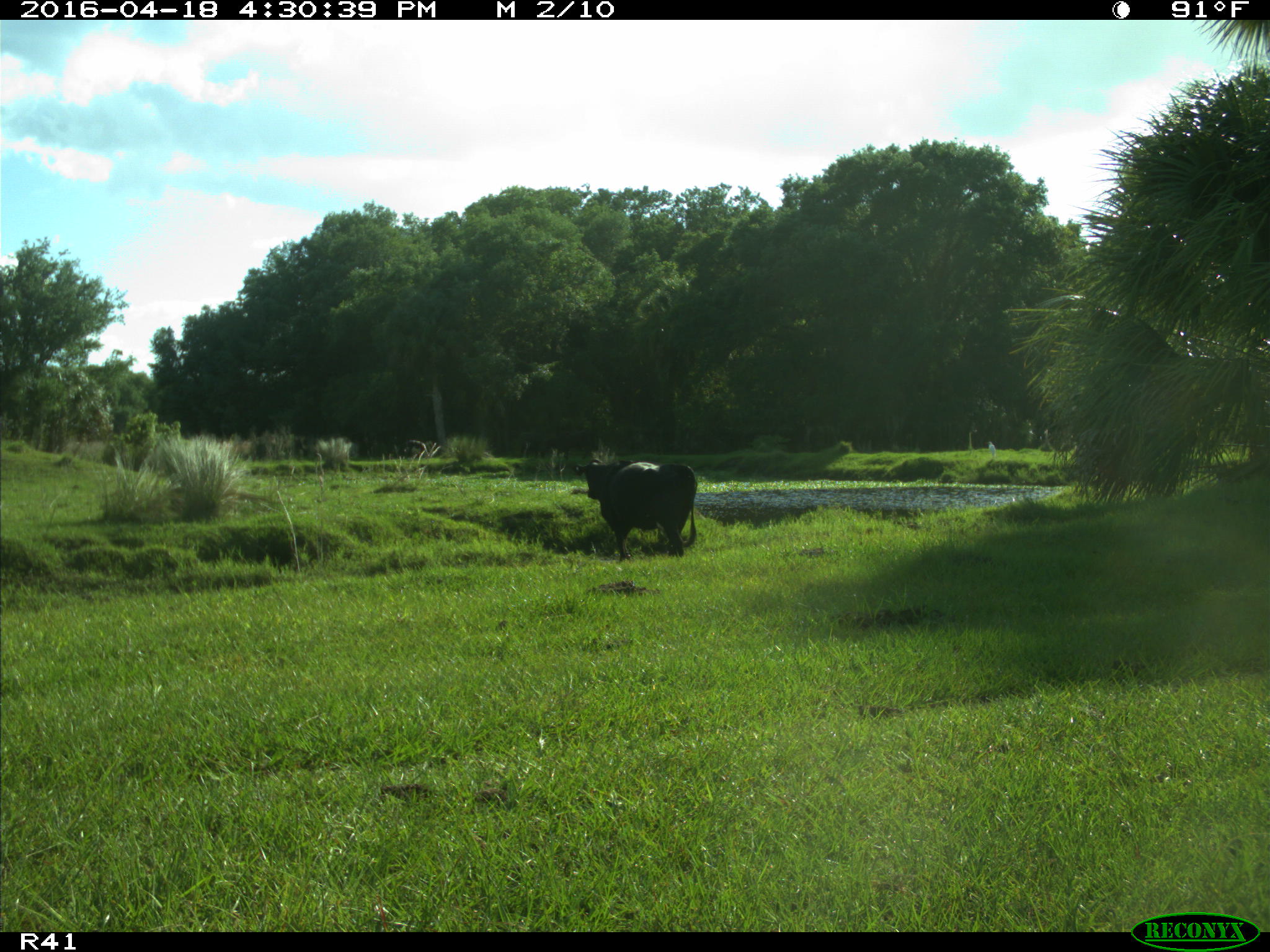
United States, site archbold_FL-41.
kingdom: Animalia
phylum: Chordata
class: Mammalia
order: Artiodactyla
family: Bovidae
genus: Bos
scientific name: Bos taurus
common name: domestic cow